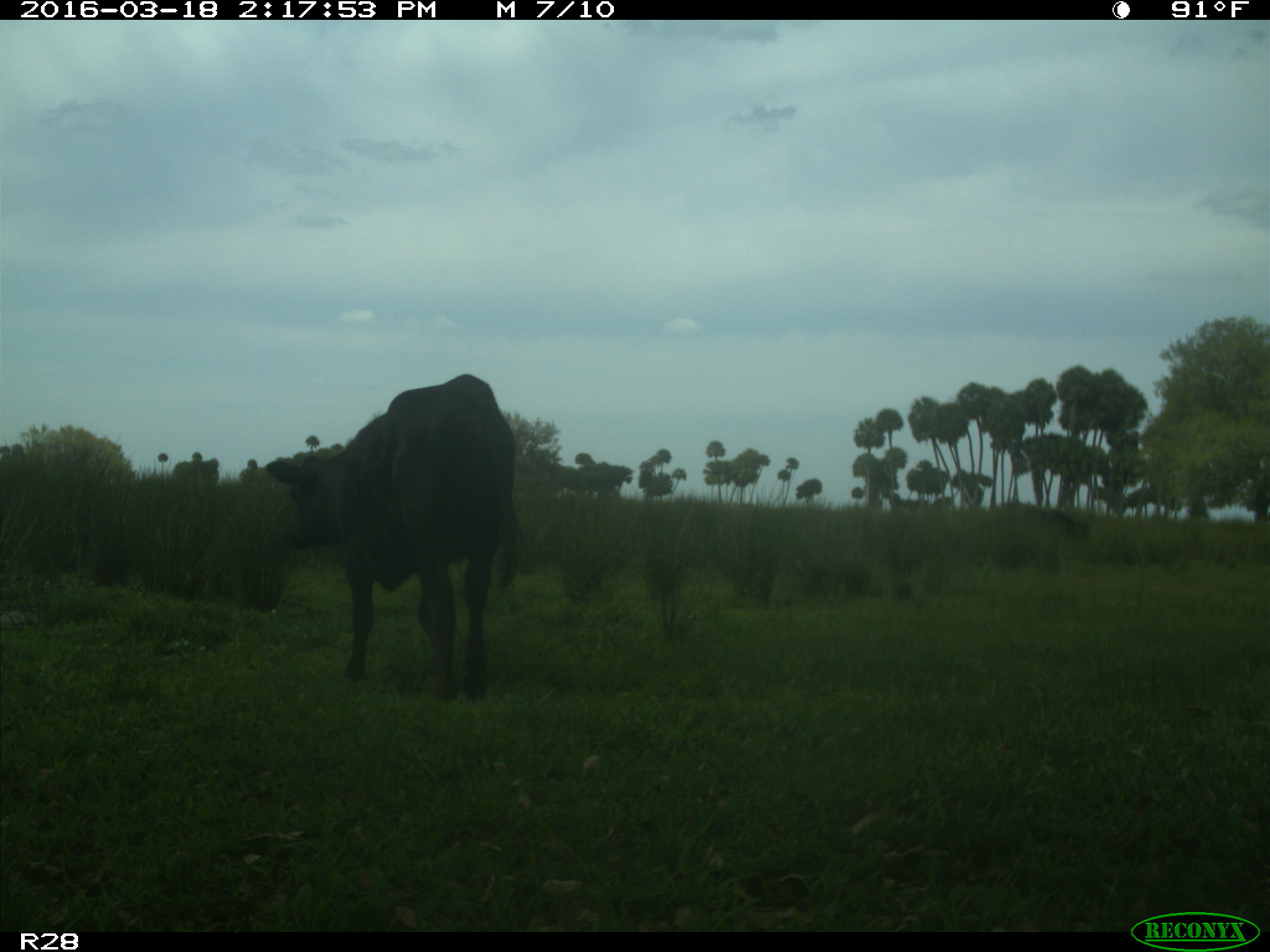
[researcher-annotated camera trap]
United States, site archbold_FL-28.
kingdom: Animalia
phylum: Chordata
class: Mammalia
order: Artiodactyla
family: Bovidae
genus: Bos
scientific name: Bos taurus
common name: domestic cow